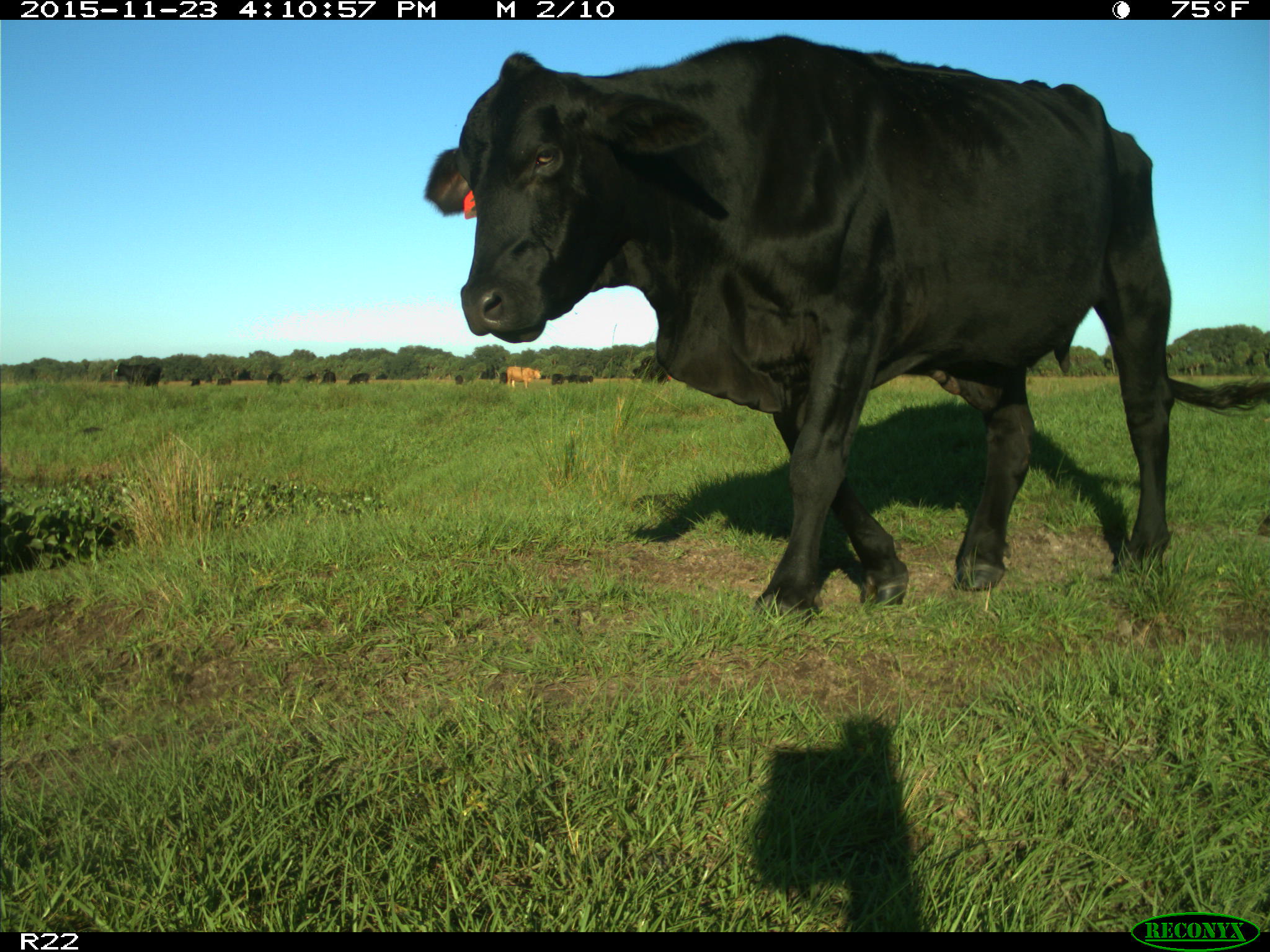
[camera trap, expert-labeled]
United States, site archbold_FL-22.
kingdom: Animalia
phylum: Chordata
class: Mammalia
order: Artiodactyla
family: Bovidae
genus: Bos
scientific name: Bos taurus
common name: domestic cow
Bos taurus (domestic cow).